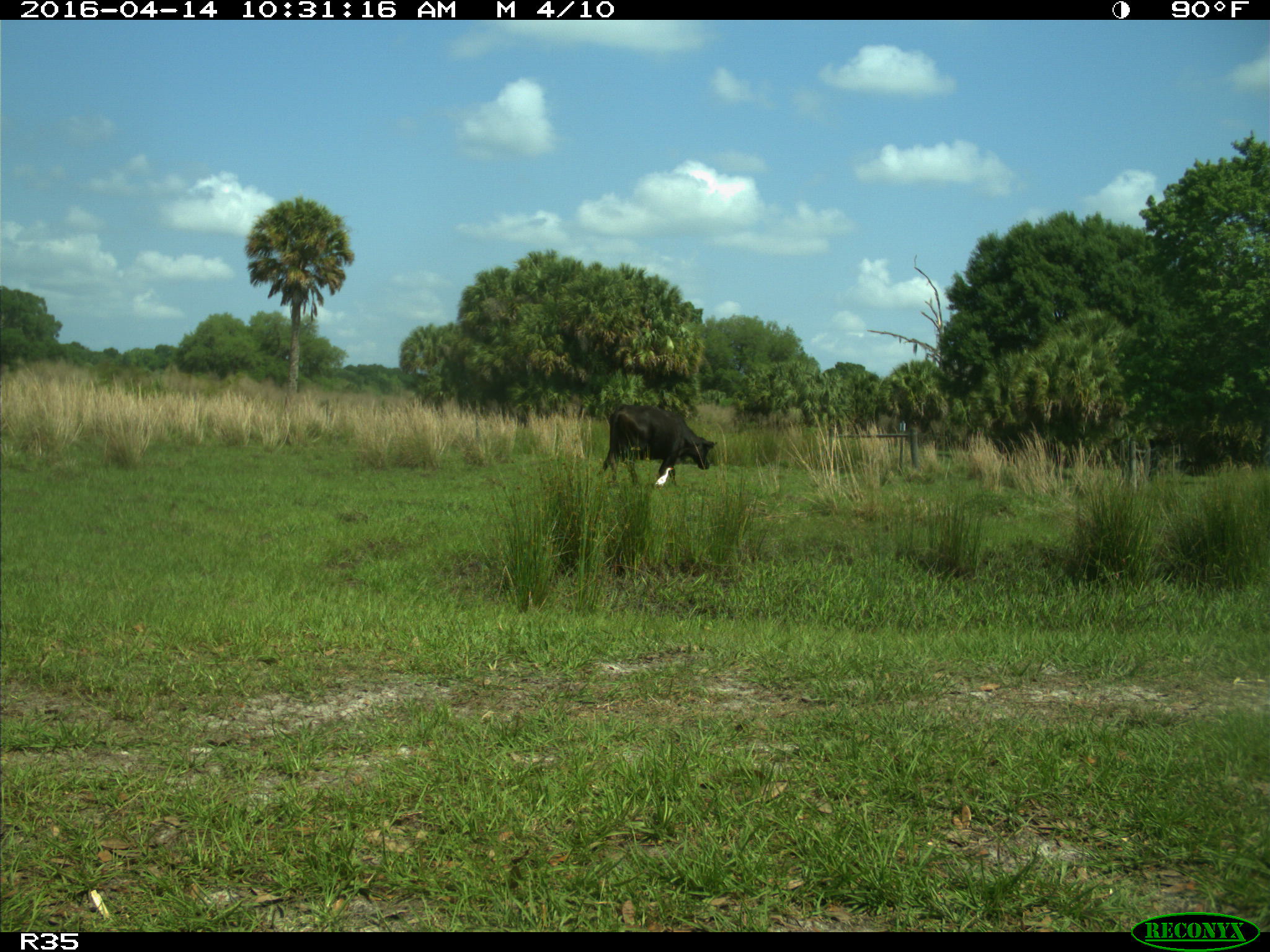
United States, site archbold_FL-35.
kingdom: Animalia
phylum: Chordata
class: Mammalia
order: Artiodactyla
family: Bovidae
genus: Bos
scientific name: Bos taurus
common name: domestic cow